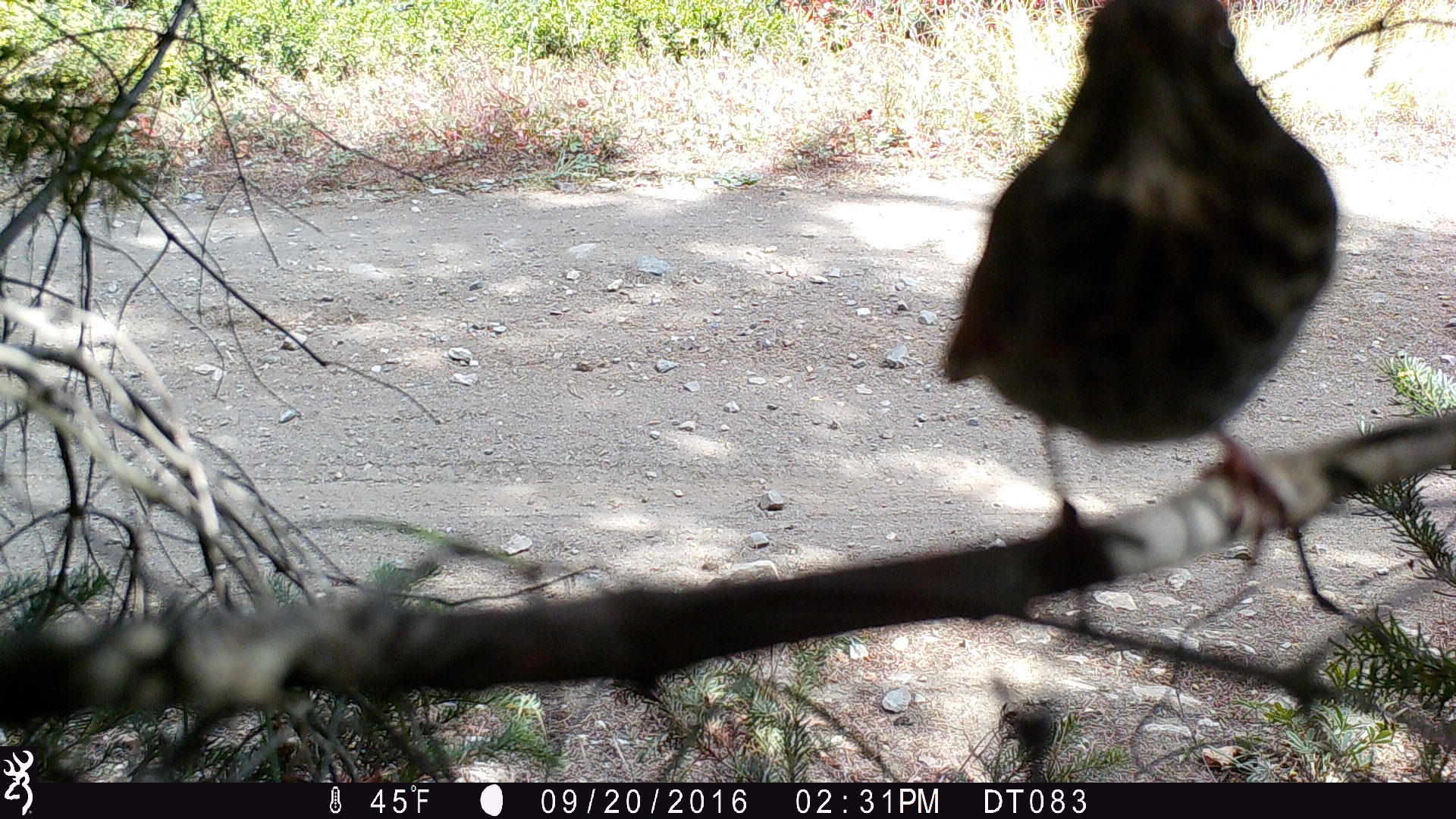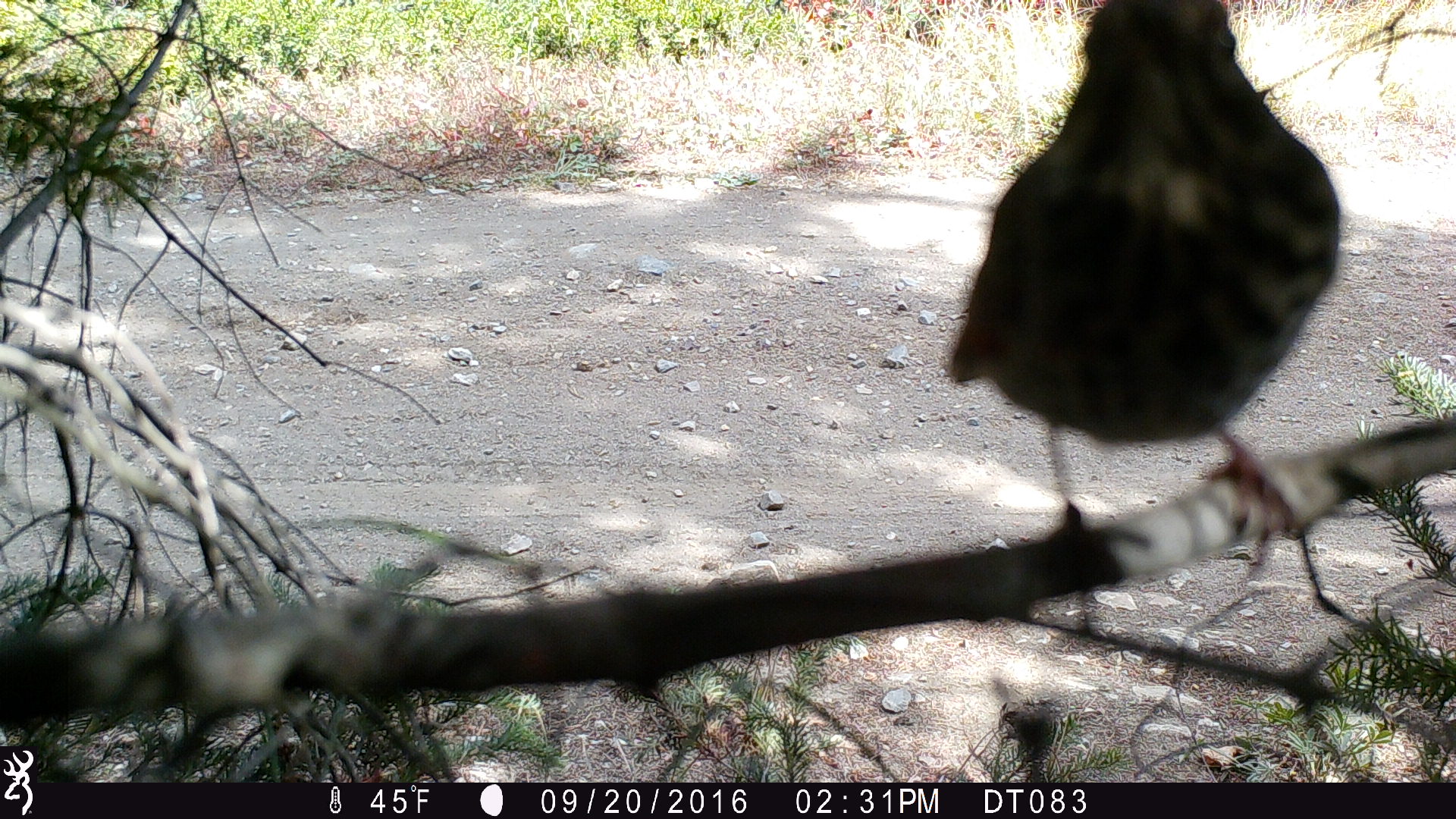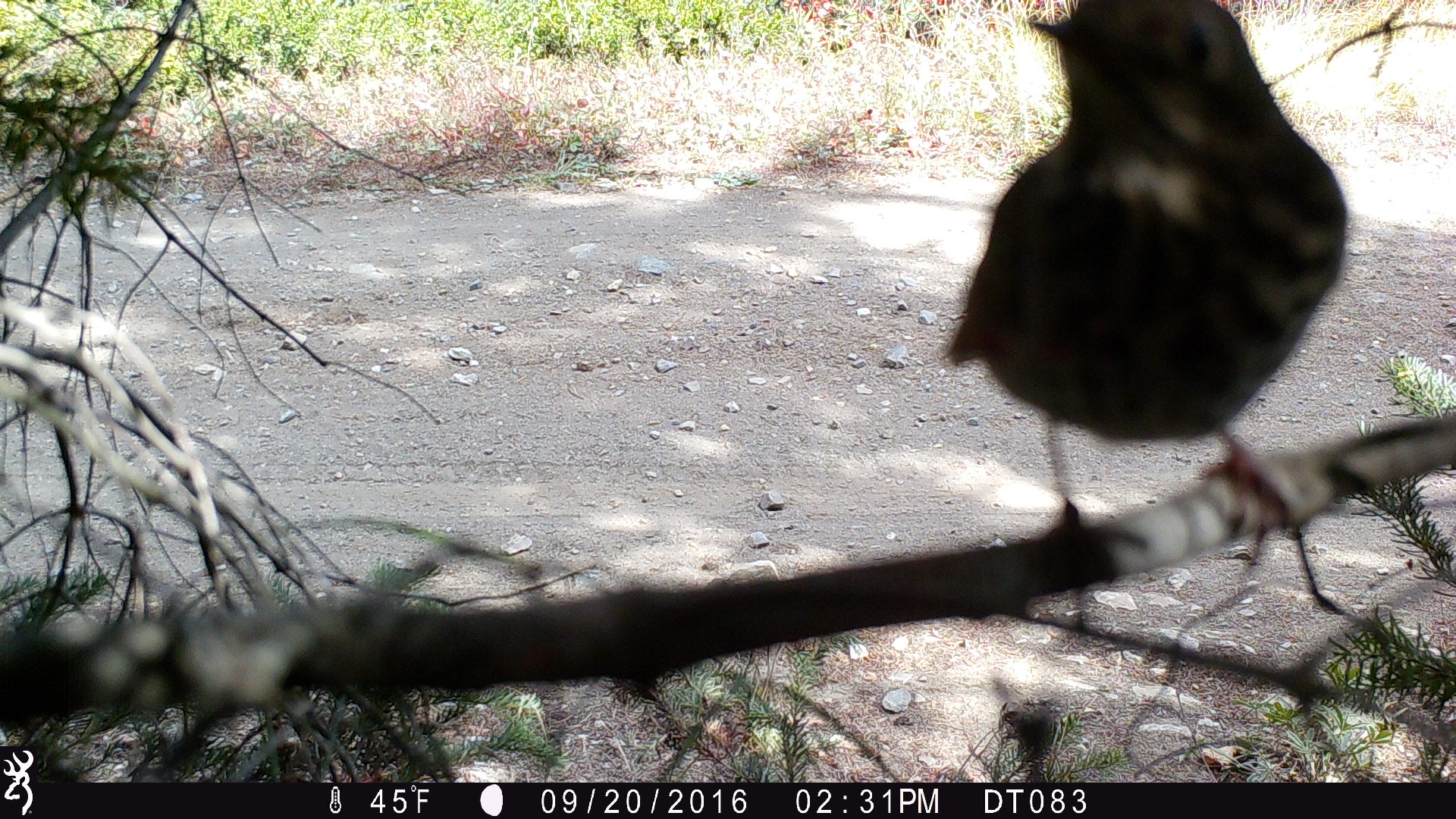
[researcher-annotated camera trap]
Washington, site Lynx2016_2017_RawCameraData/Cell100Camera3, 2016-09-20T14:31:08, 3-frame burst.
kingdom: Animalia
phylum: Chordata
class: Aves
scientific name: Aves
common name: birds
Aves (birds). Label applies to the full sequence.